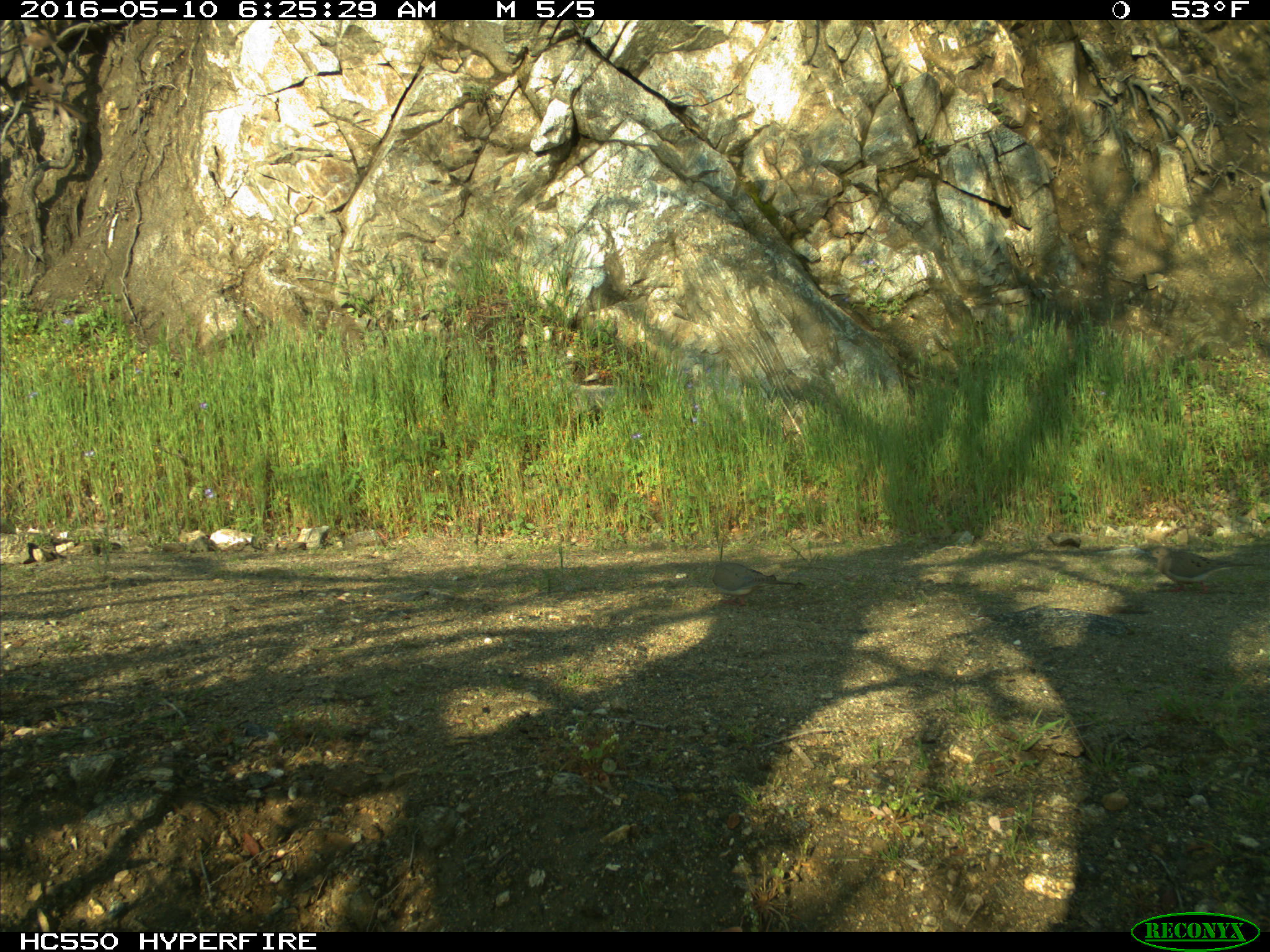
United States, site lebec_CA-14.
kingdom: Animalia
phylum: Chordata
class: Aves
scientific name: Aves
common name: birds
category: unidentified bird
Unidentified bird (birds) (Aves).